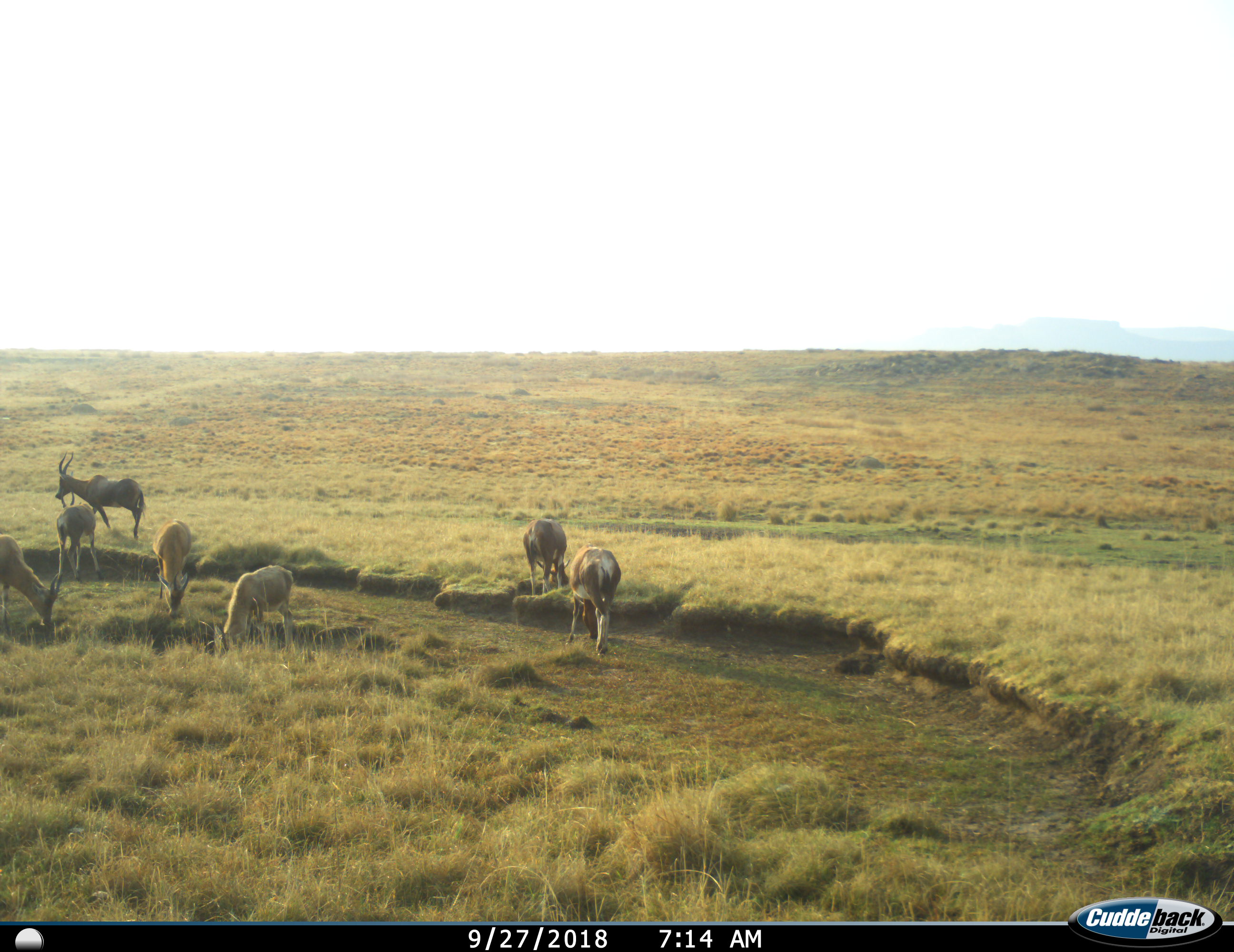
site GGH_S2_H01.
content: unidentified animal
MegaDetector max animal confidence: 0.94